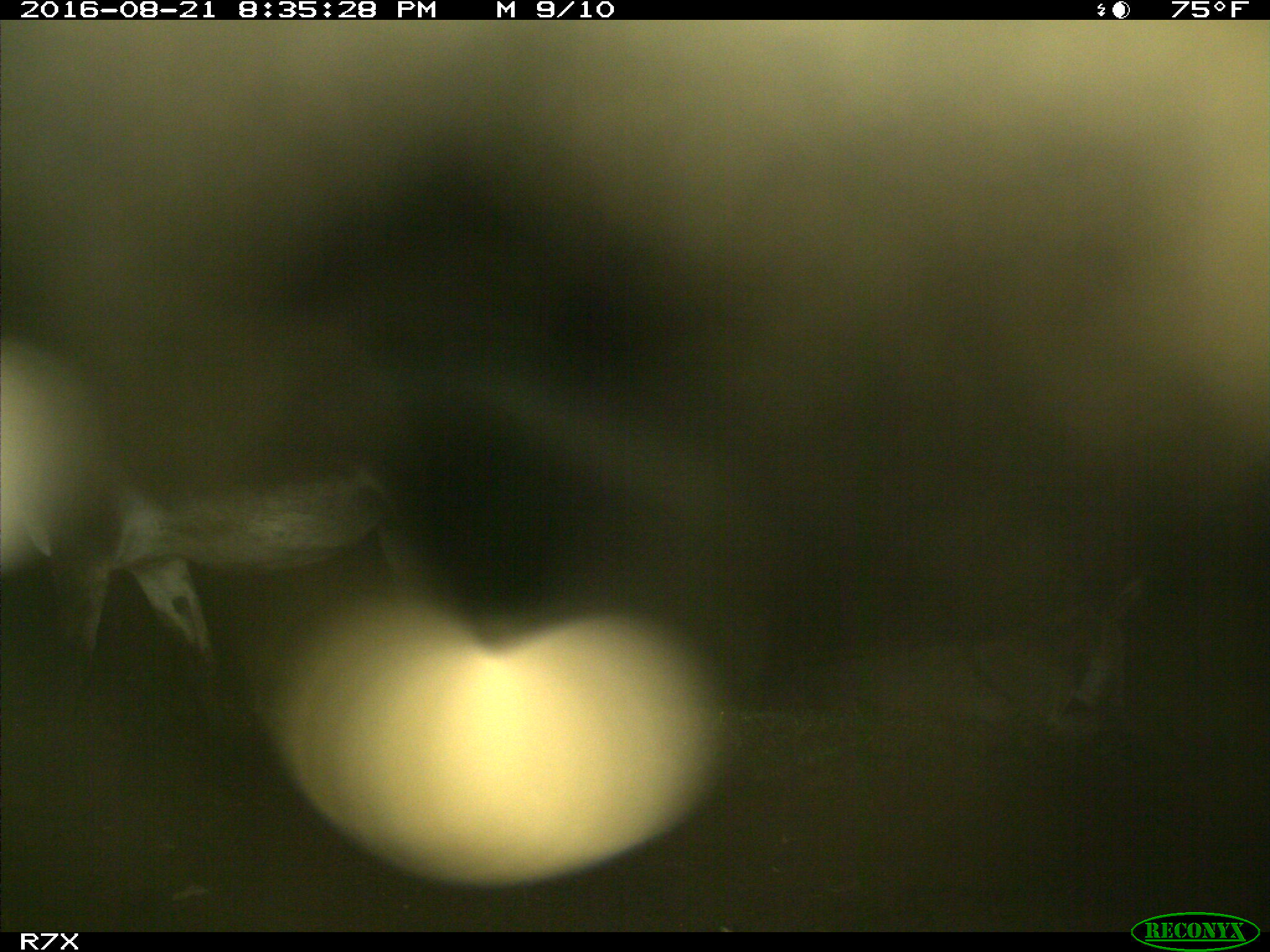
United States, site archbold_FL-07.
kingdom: Animalia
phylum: Chordata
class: Mammalia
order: Perissodactyla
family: Equidae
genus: Equus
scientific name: Equus africanus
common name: african wild ass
Equus africanus (african wild ass).